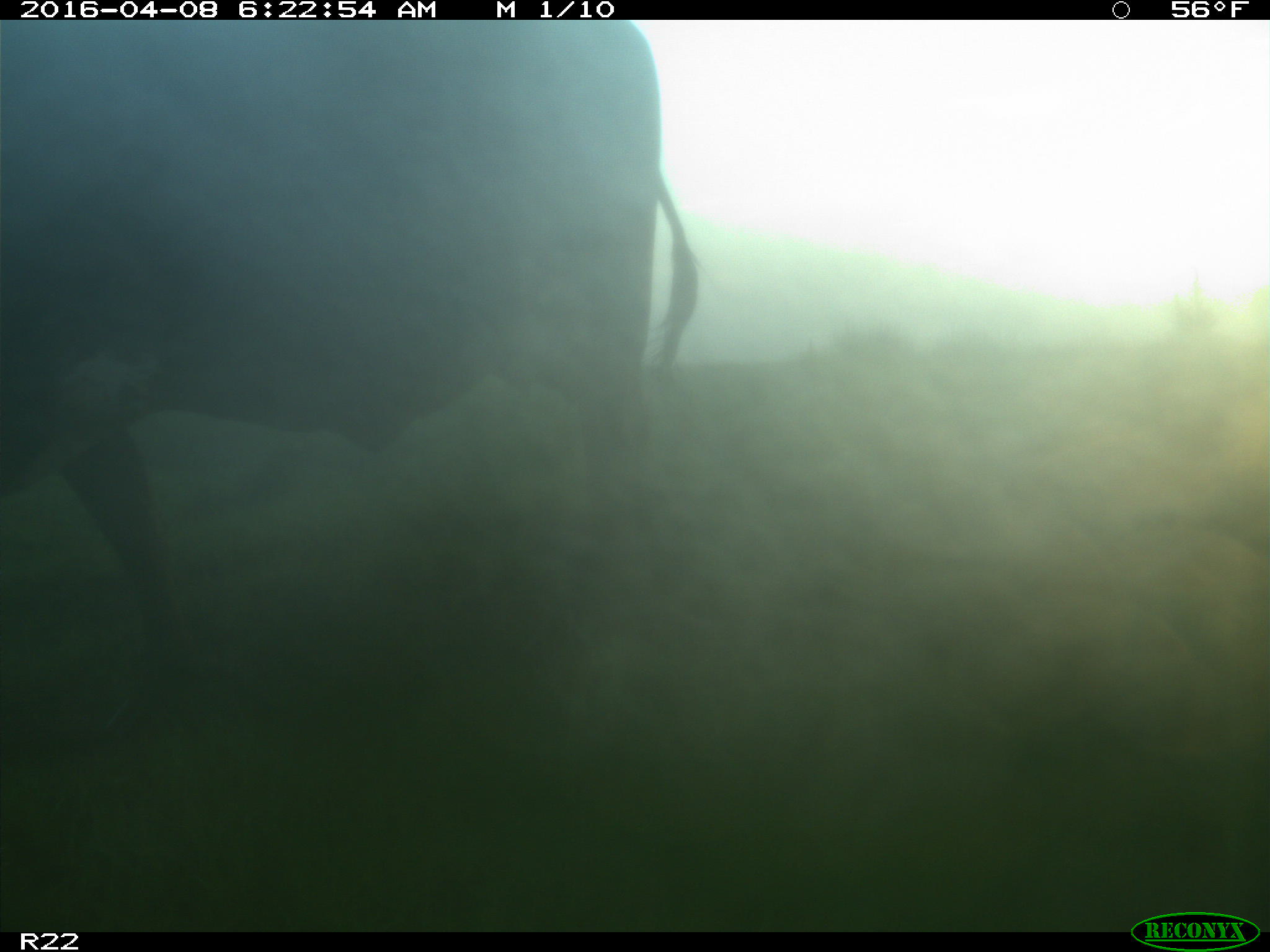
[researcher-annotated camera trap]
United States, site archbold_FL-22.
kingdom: Animalia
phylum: Chordata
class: Mammalia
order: Artiodactyla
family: Bovidae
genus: Bos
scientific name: Bos taurus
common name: domestic cow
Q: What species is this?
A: Bos taurus (domestic cow).